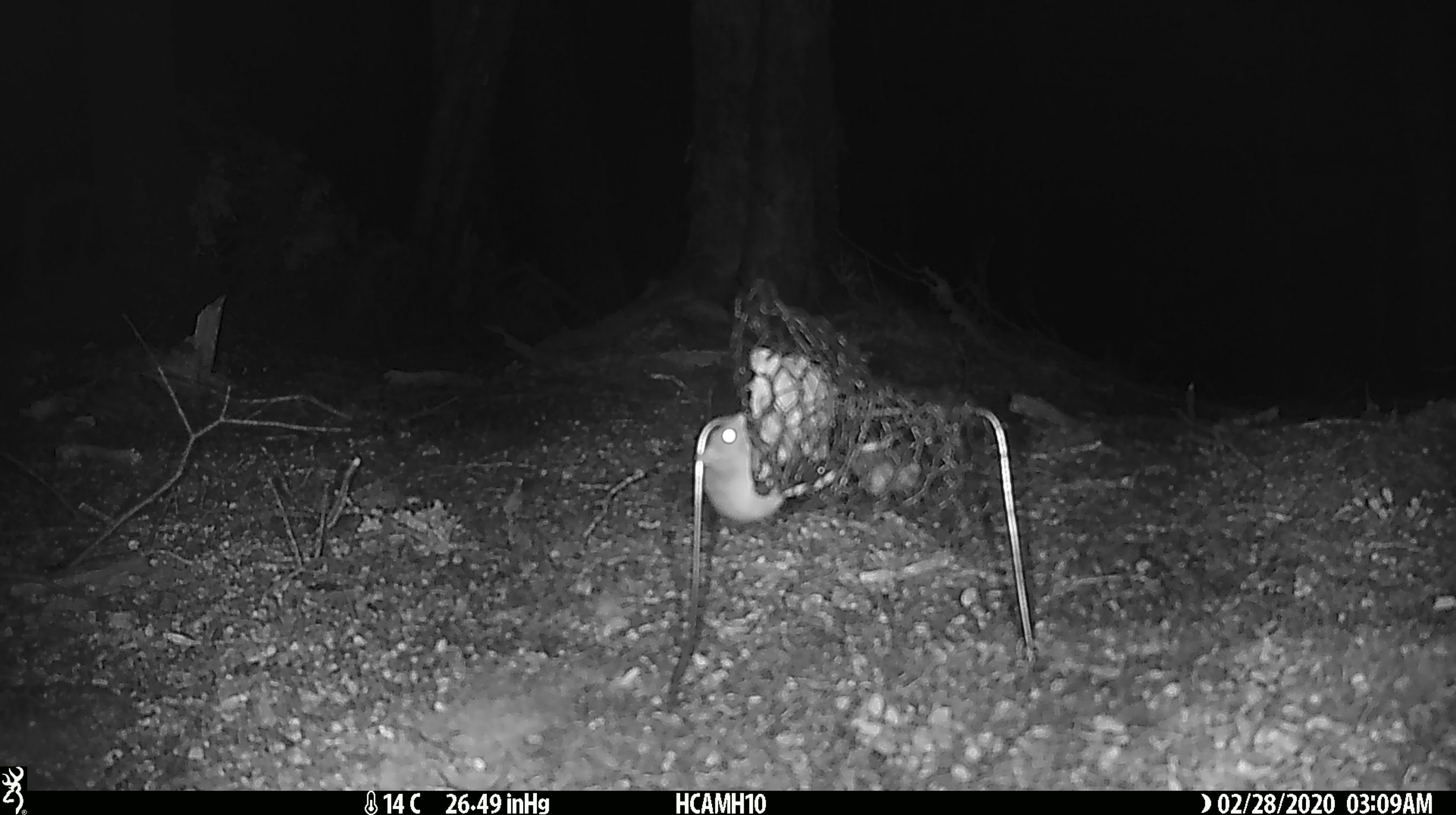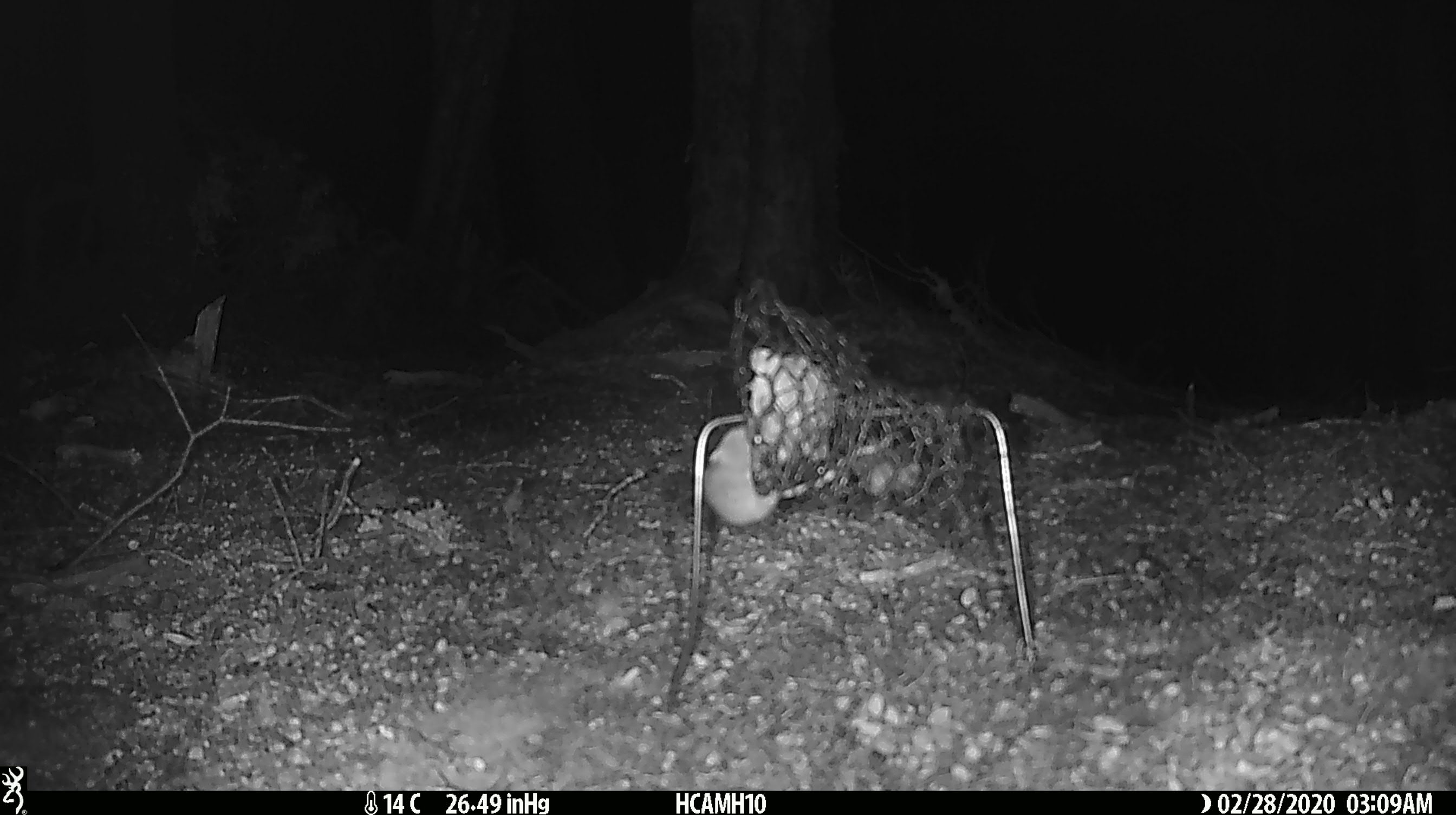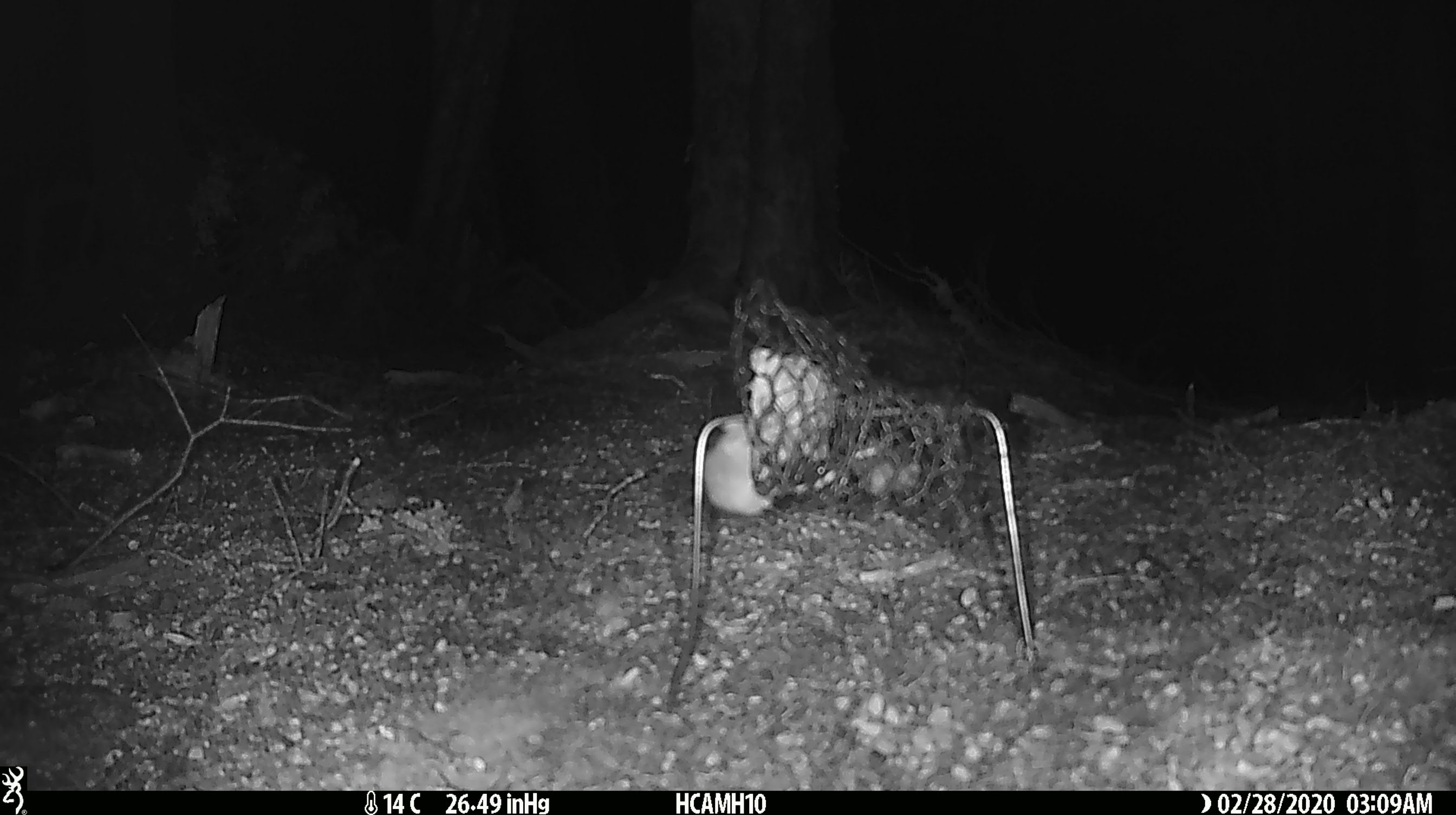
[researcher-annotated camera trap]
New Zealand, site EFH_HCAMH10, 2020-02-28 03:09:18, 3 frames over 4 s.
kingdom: Animalia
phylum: Chordata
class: Mammalia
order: Rodentia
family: Muridae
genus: Mus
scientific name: Mus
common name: mouse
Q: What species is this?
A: Mouse (Mus).